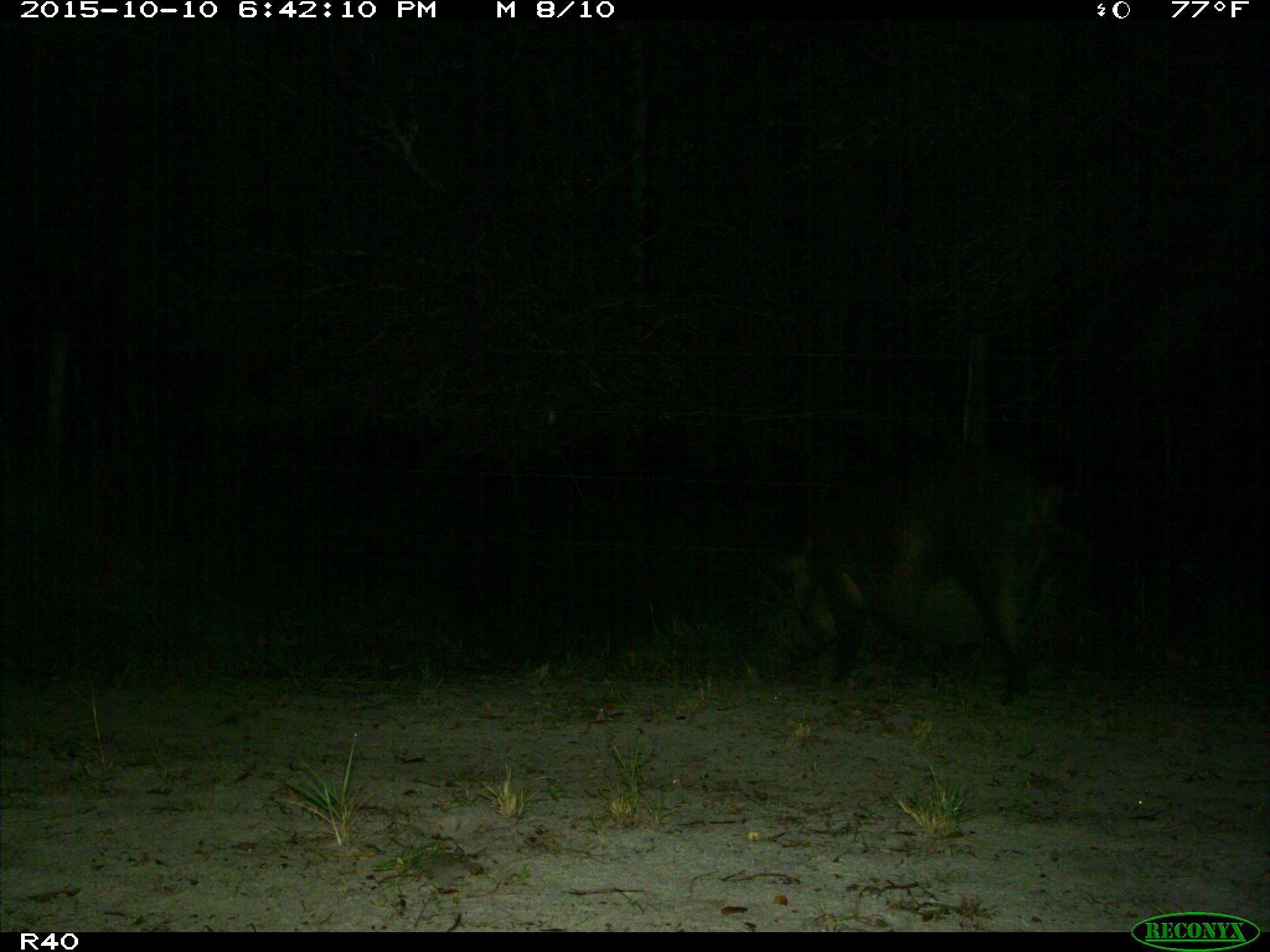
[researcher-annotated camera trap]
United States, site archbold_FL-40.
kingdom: Animalia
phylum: Chordata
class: Mammalia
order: Artiodactyla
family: Suidae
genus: Sus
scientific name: Sus scrofa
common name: wild boar